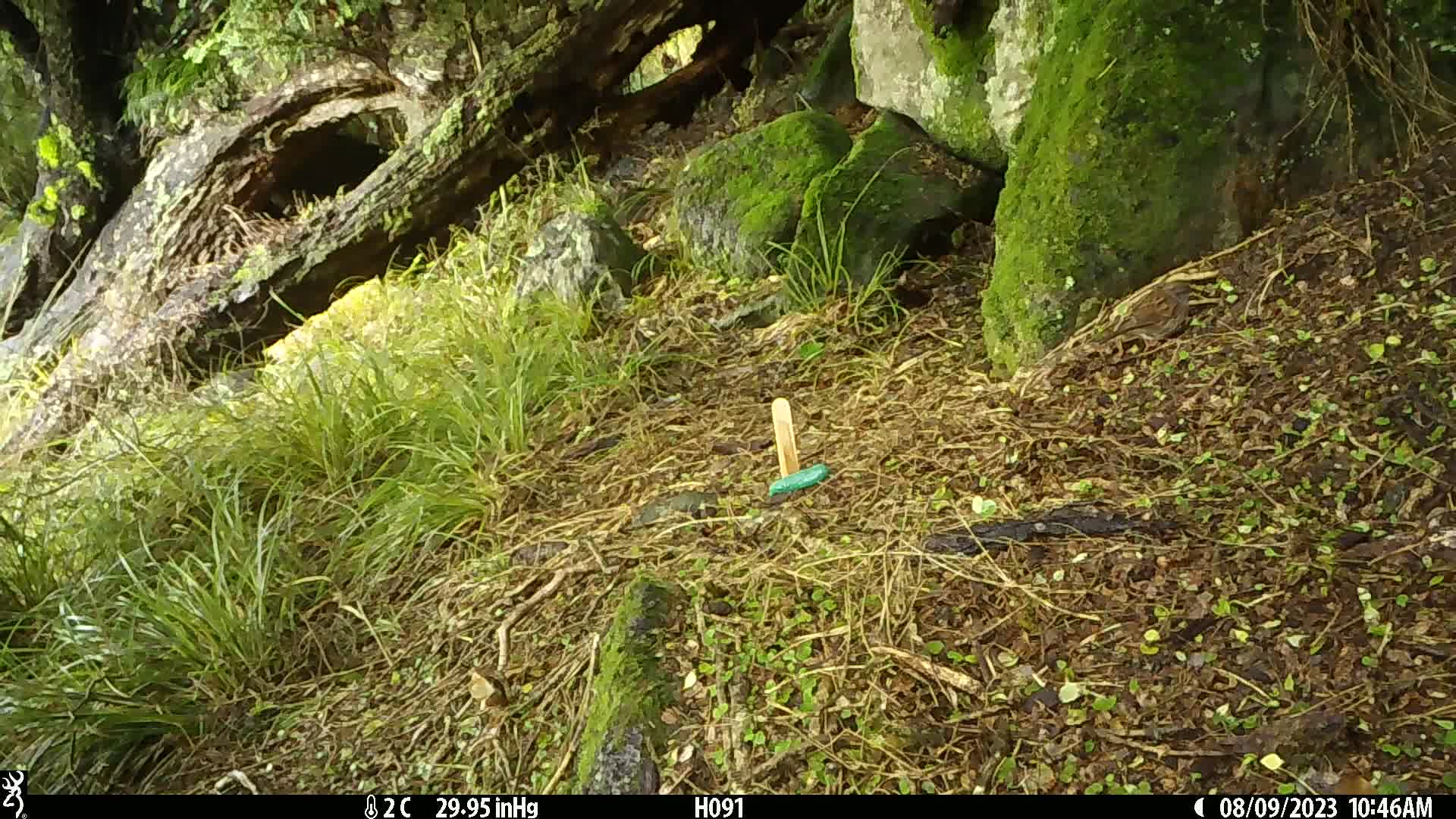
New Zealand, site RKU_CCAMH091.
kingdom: Animalia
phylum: Chordata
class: Aves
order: Passeriformes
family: Prunellidae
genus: Prunella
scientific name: Prunella modularis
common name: dunnock